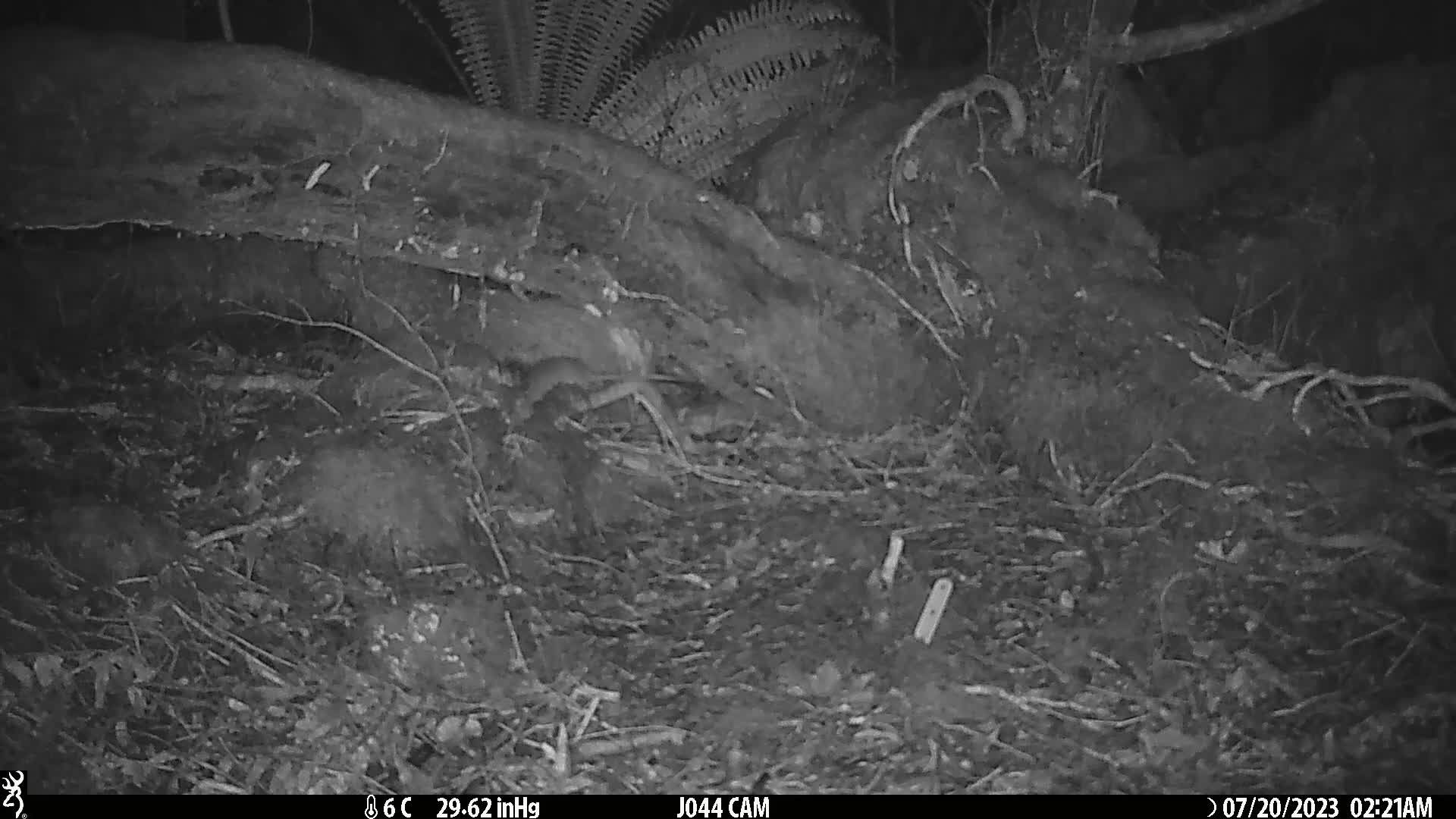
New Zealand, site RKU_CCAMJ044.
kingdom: Animalia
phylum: Chordata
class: Mammalia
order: Rodentia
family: Muridae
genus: Rattus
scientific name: Rattus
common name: rat